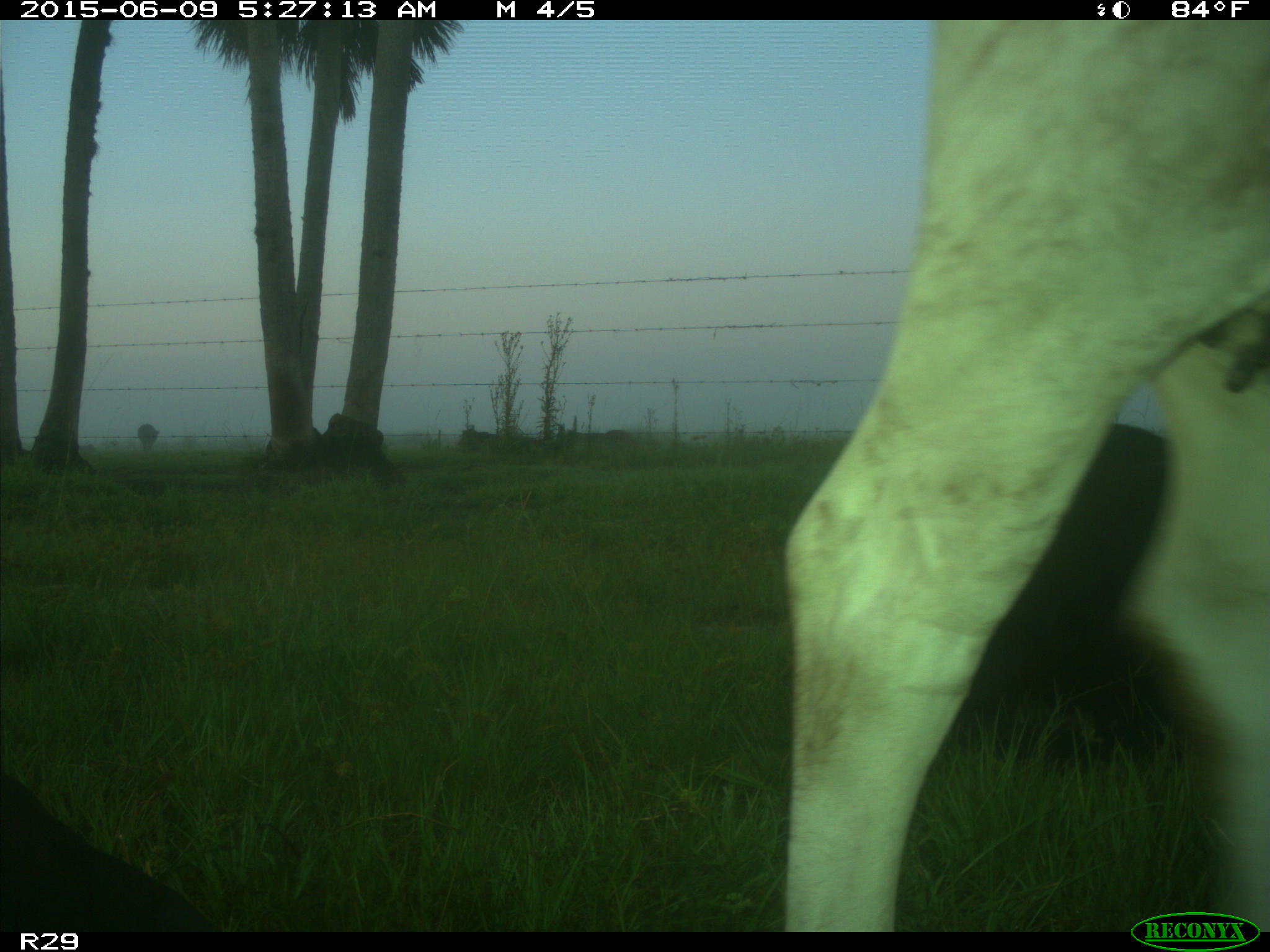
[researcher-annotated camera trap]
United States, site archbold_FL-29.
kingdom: Animalia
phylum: Chordata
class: Mammalia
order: Artiodactyla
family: Bovidae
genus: Bos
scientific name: Bos taurus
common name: domestic cow